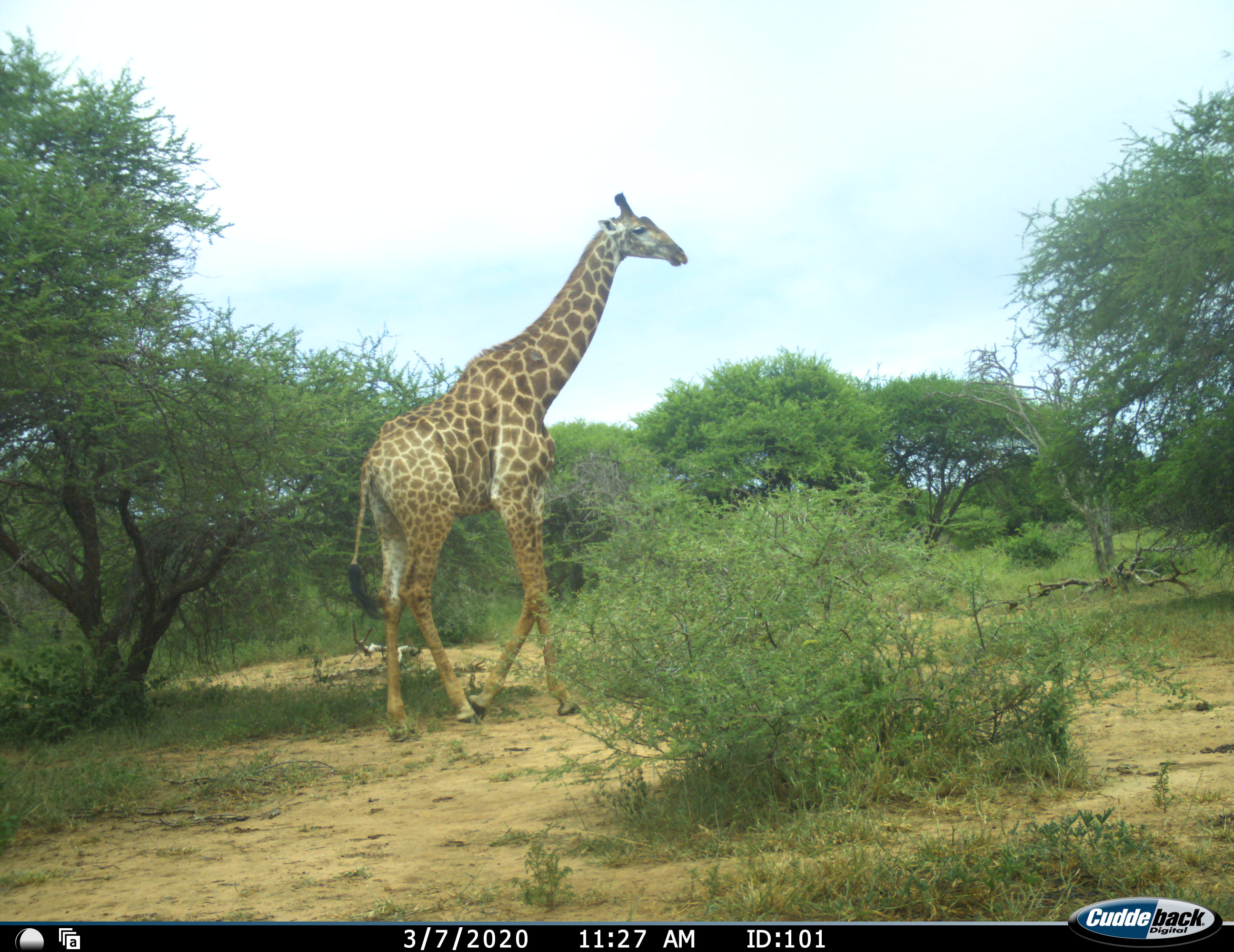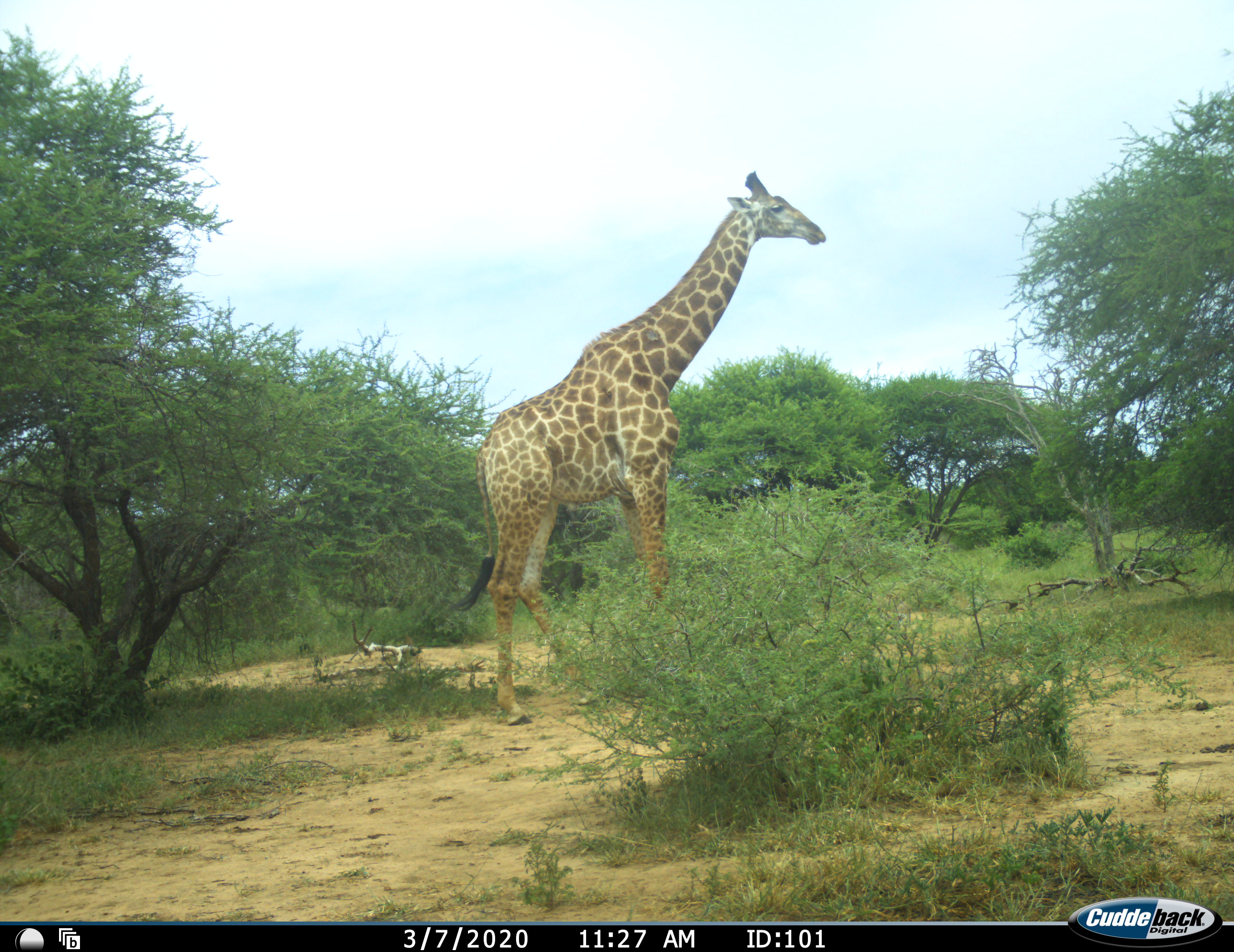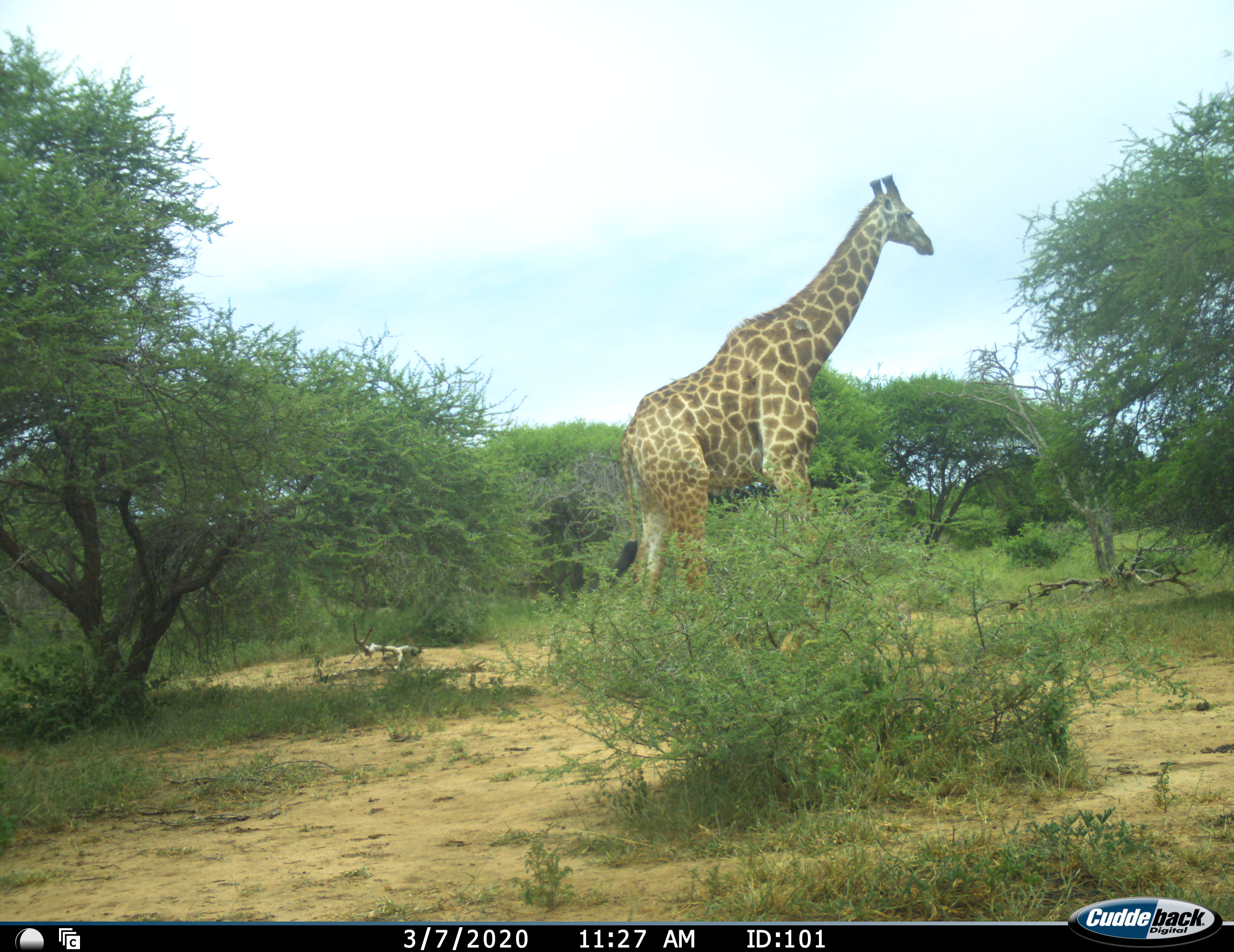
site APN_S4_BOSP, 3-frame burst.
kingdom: Animalia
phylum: Chordata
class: Mammalia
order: Artiodactyla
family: Giraffidae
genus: Giraffa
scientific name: Giraffa camelopardalis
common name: giraffe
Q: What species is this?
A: Giraffe (Giraffa camelopardalis).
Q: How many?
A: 1.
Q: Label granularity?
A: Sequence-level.